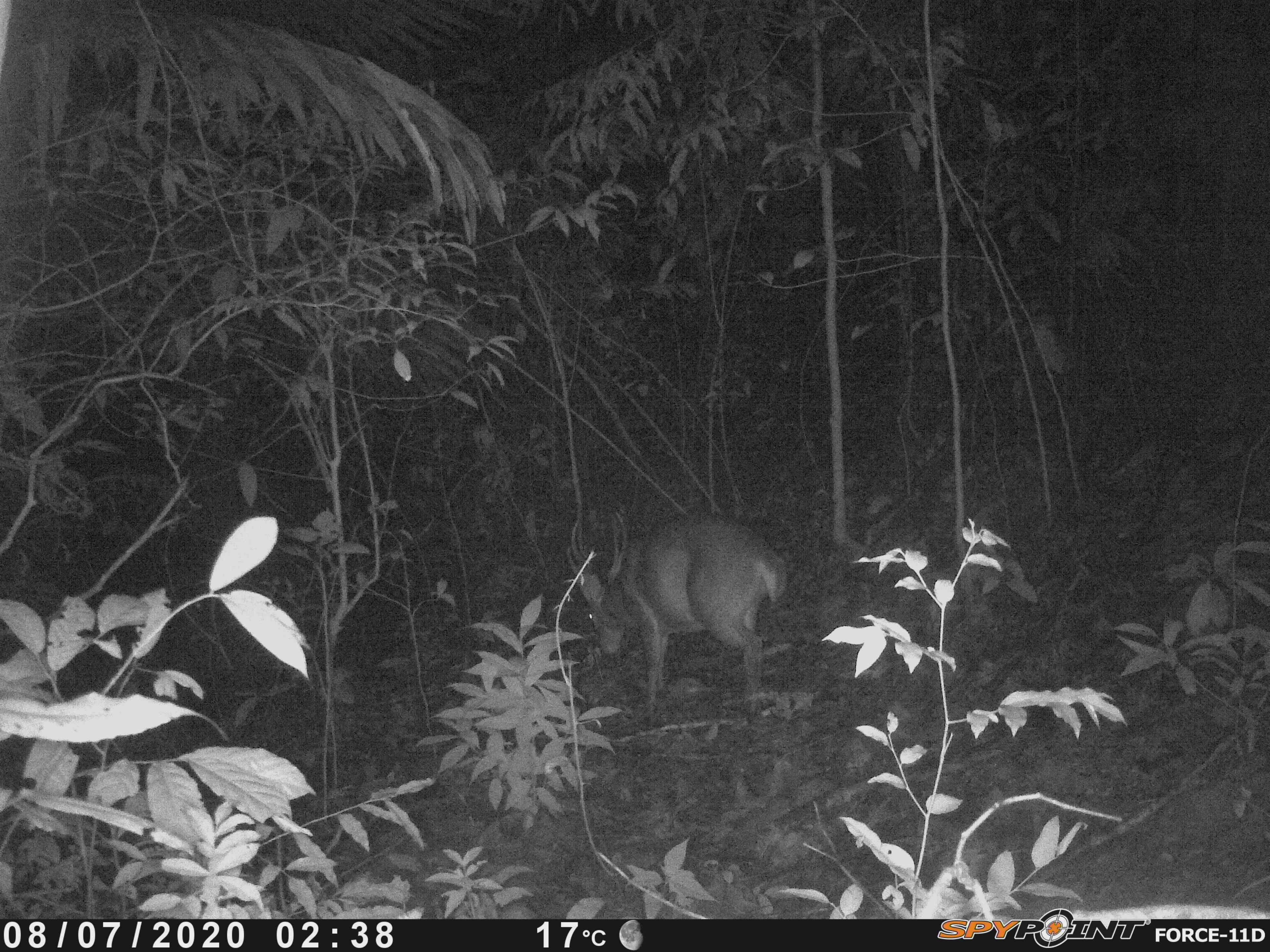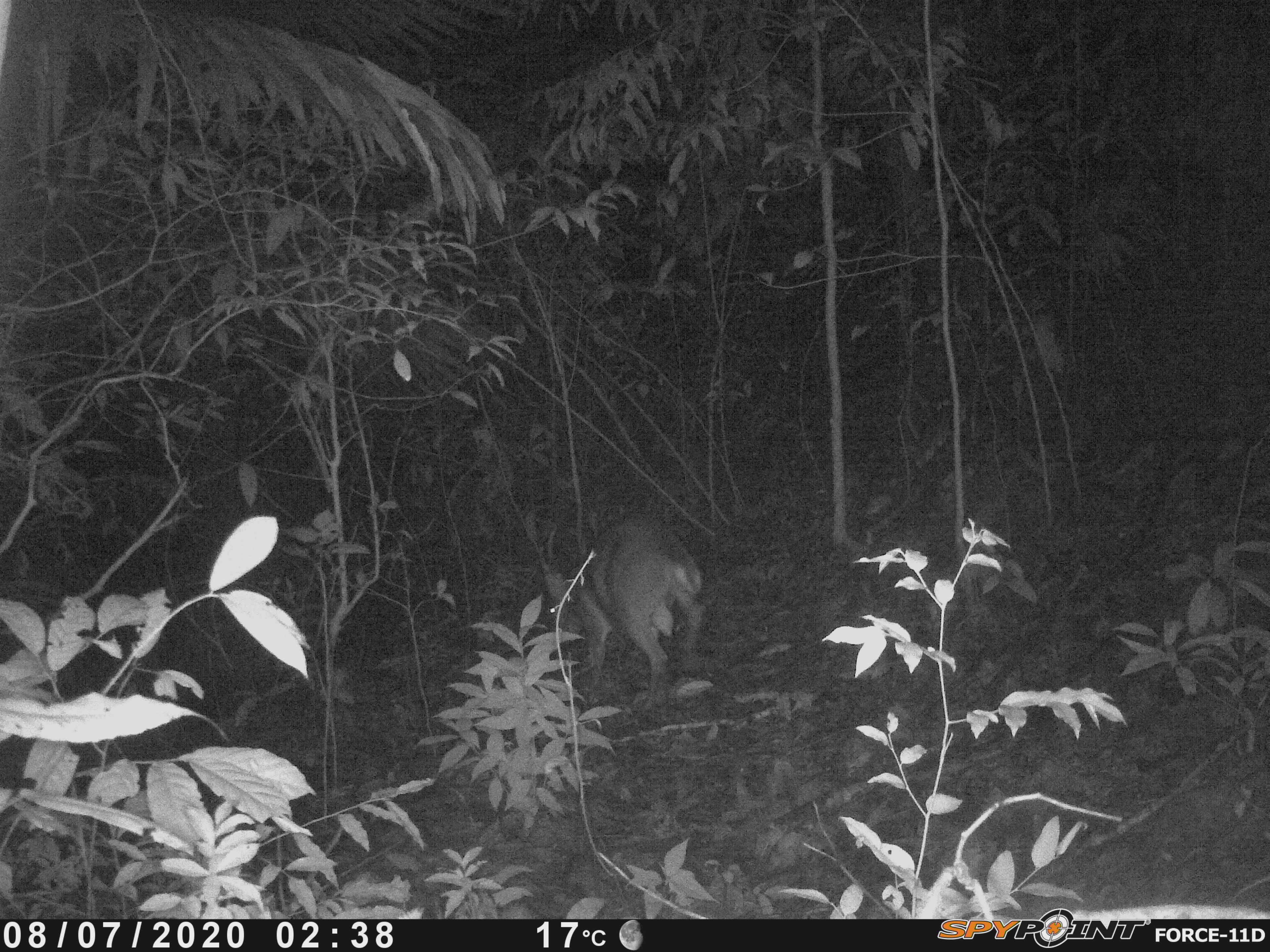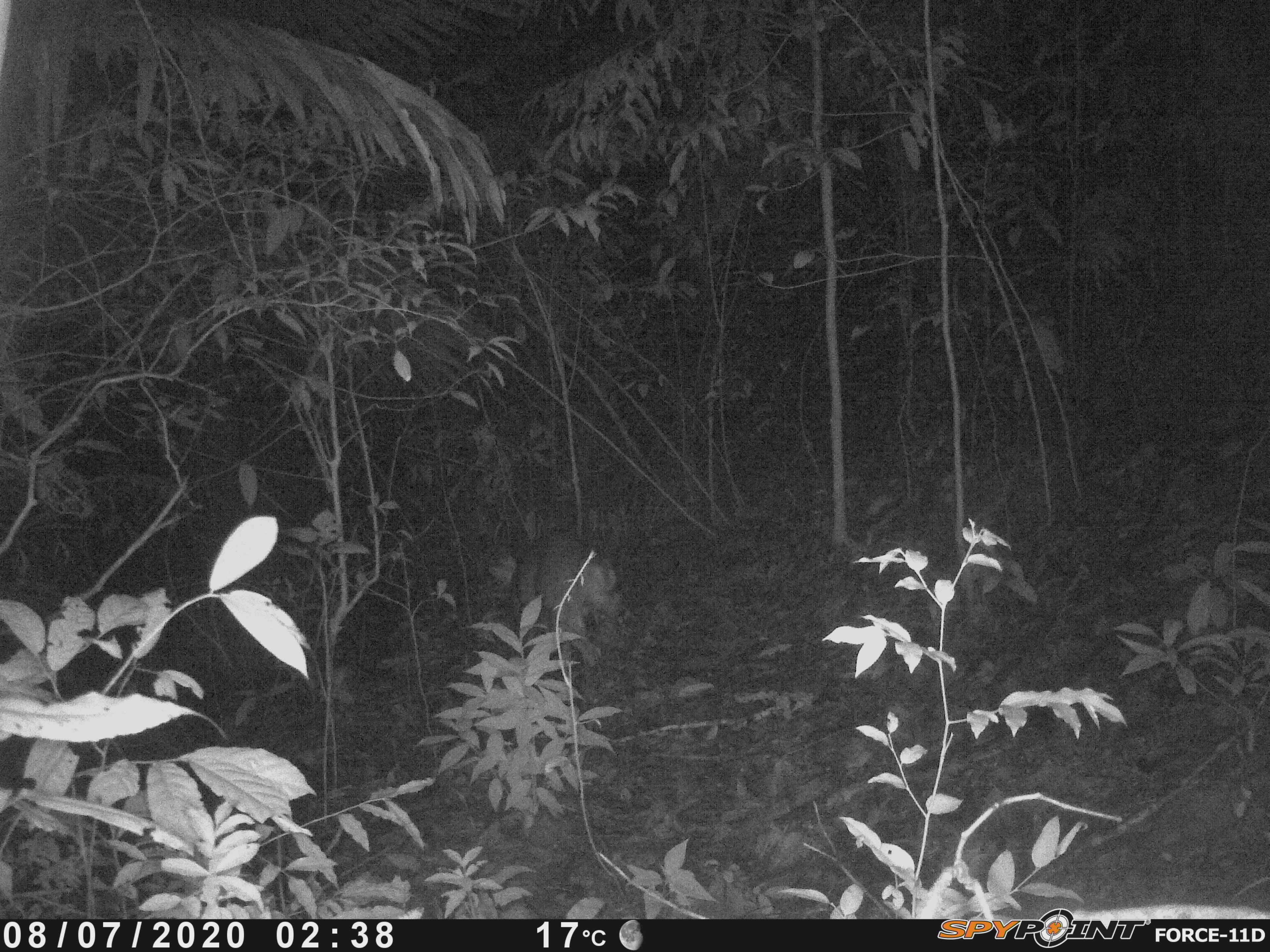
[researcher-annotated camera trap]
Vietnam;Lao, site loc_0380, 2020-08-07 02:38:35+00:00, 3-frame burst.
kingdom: Animalia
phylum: Chordata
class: Mammalia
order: Artiodactyla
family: Cervidae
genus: Muntiacus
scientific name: Muntiacus vuquangensis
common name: large-antlered muntjac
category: large antlered muntjac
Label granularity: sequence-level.